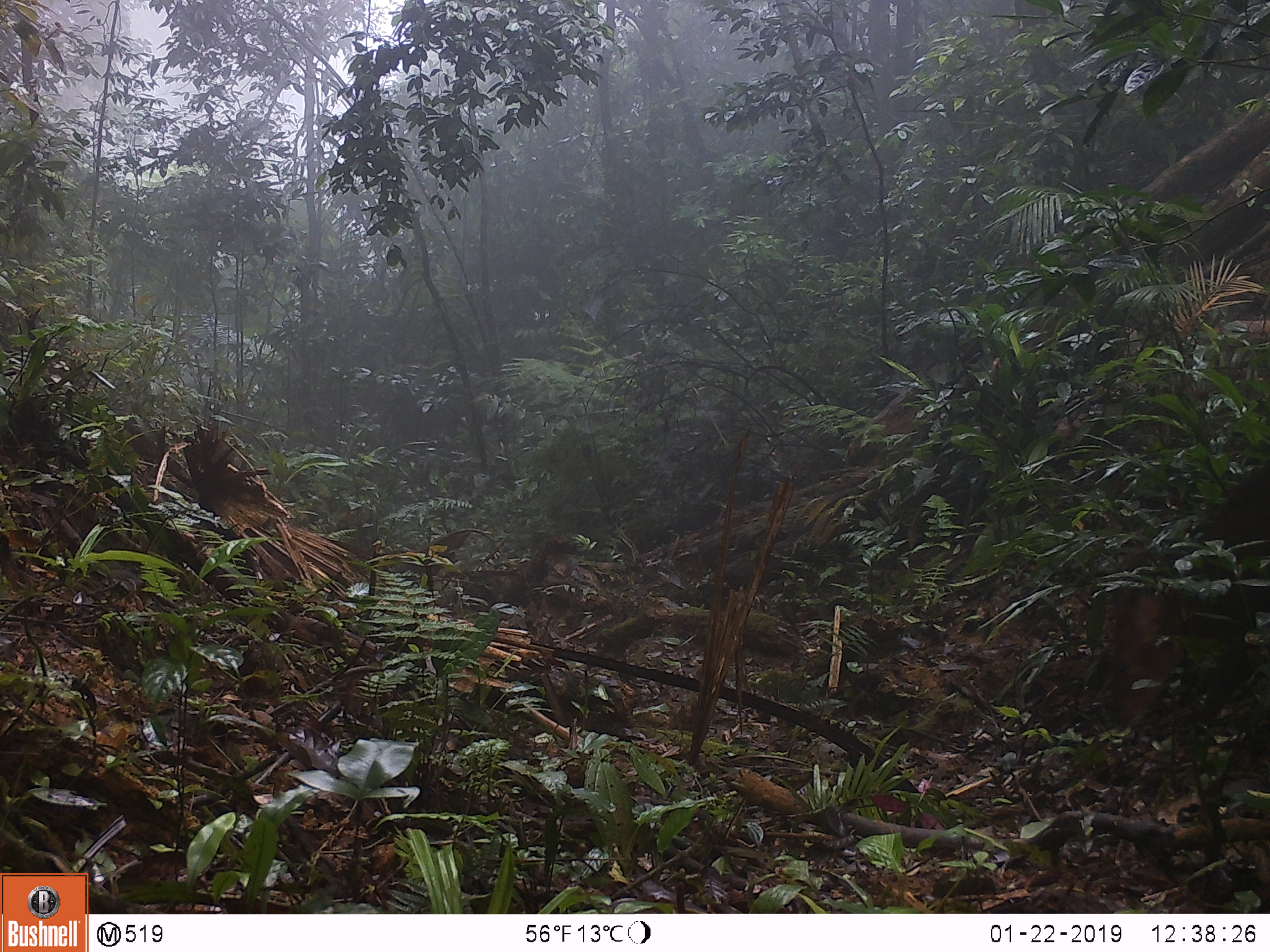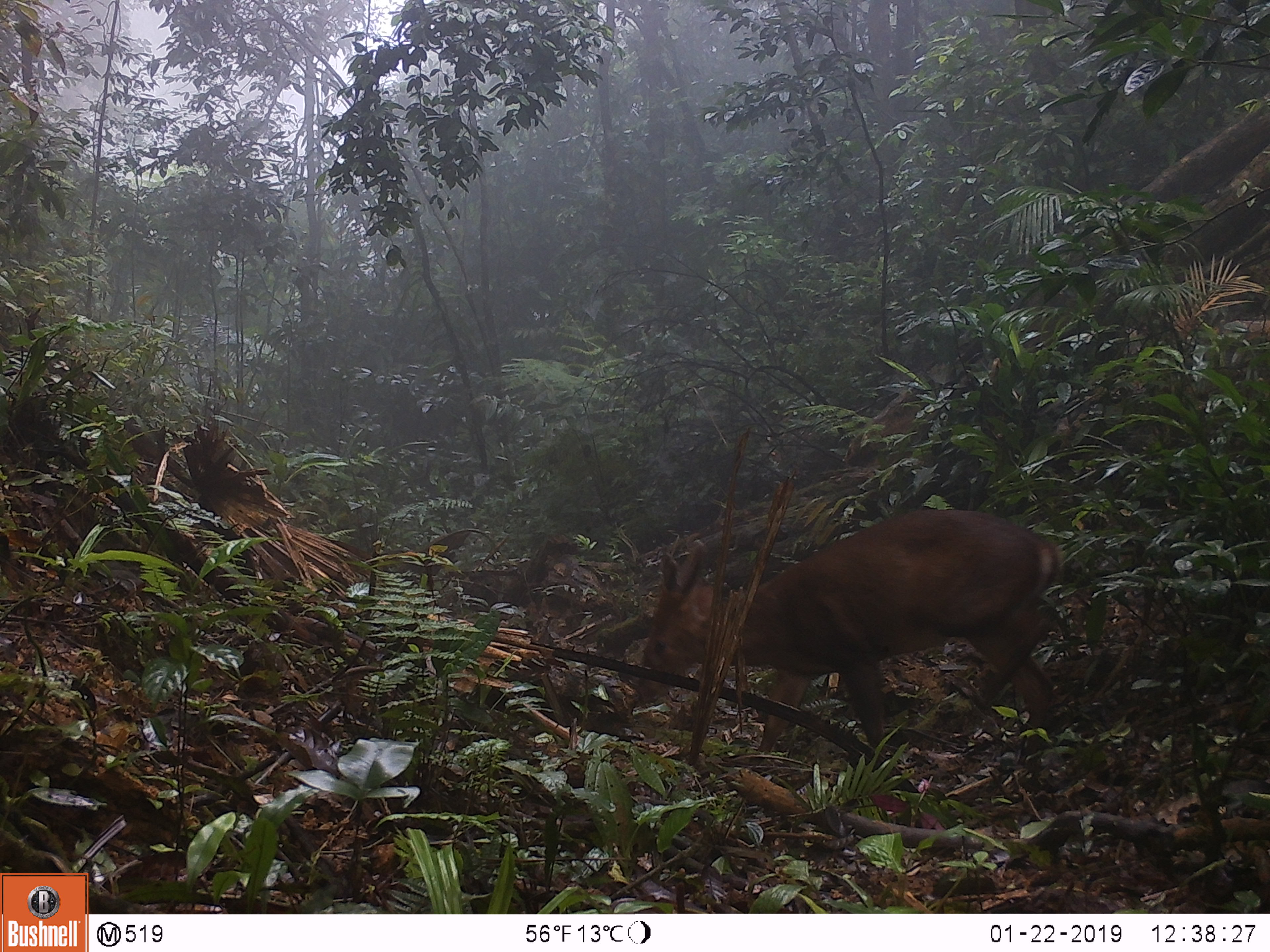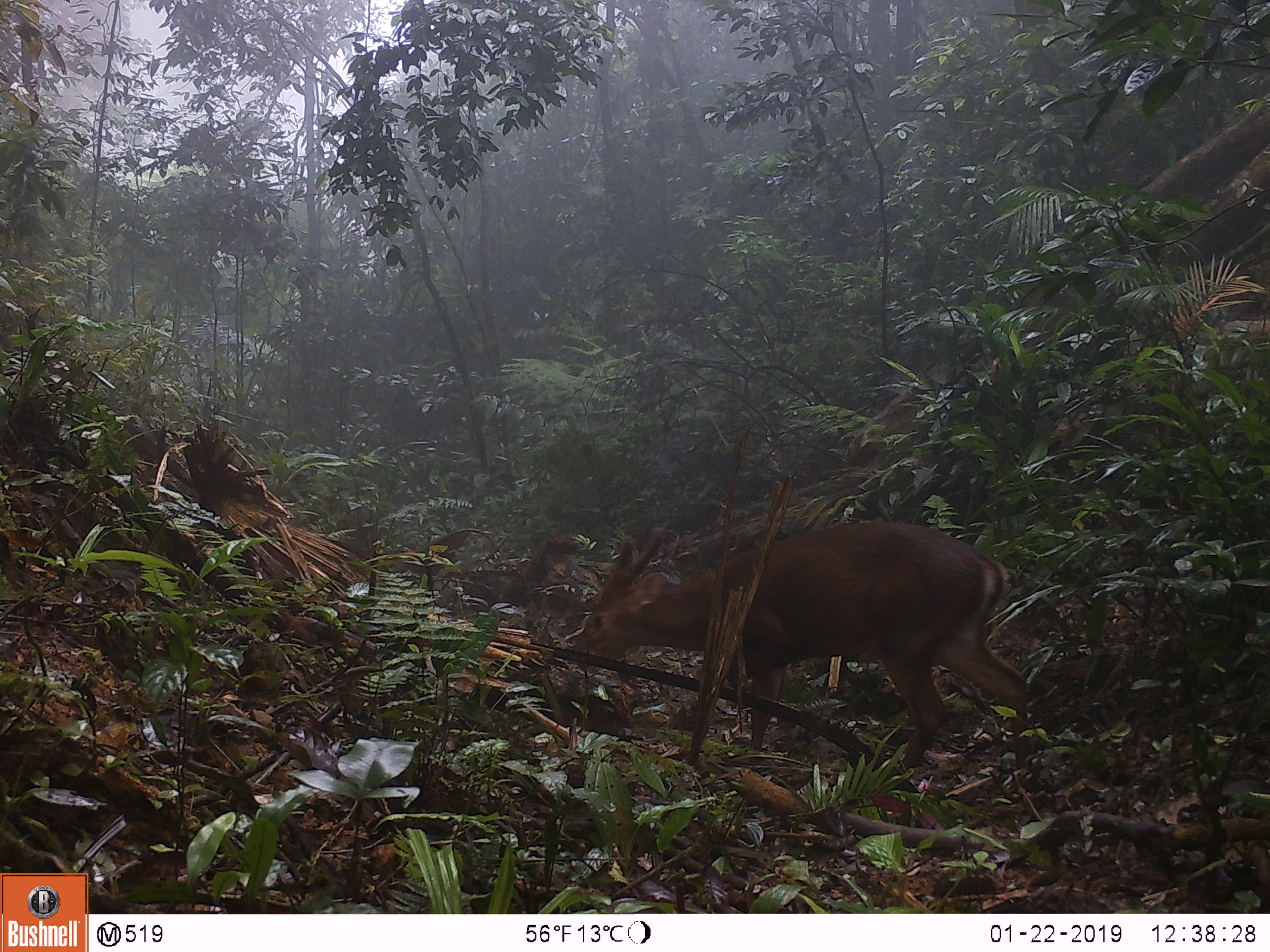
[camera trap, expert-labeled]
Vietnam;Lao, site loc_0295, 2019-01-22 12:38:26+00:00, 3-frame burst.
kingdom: Animalia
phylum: Chordata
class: Mammalia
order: Artiodactyla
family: Cervidae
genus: Muntiacus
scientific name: Muntiacus vuquangensis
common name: large-antlered muntjac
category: large antlered muntjac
Large antlered muntjac (large-antlered muntjac) (Muntiacus vuquangensis). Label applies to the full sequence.